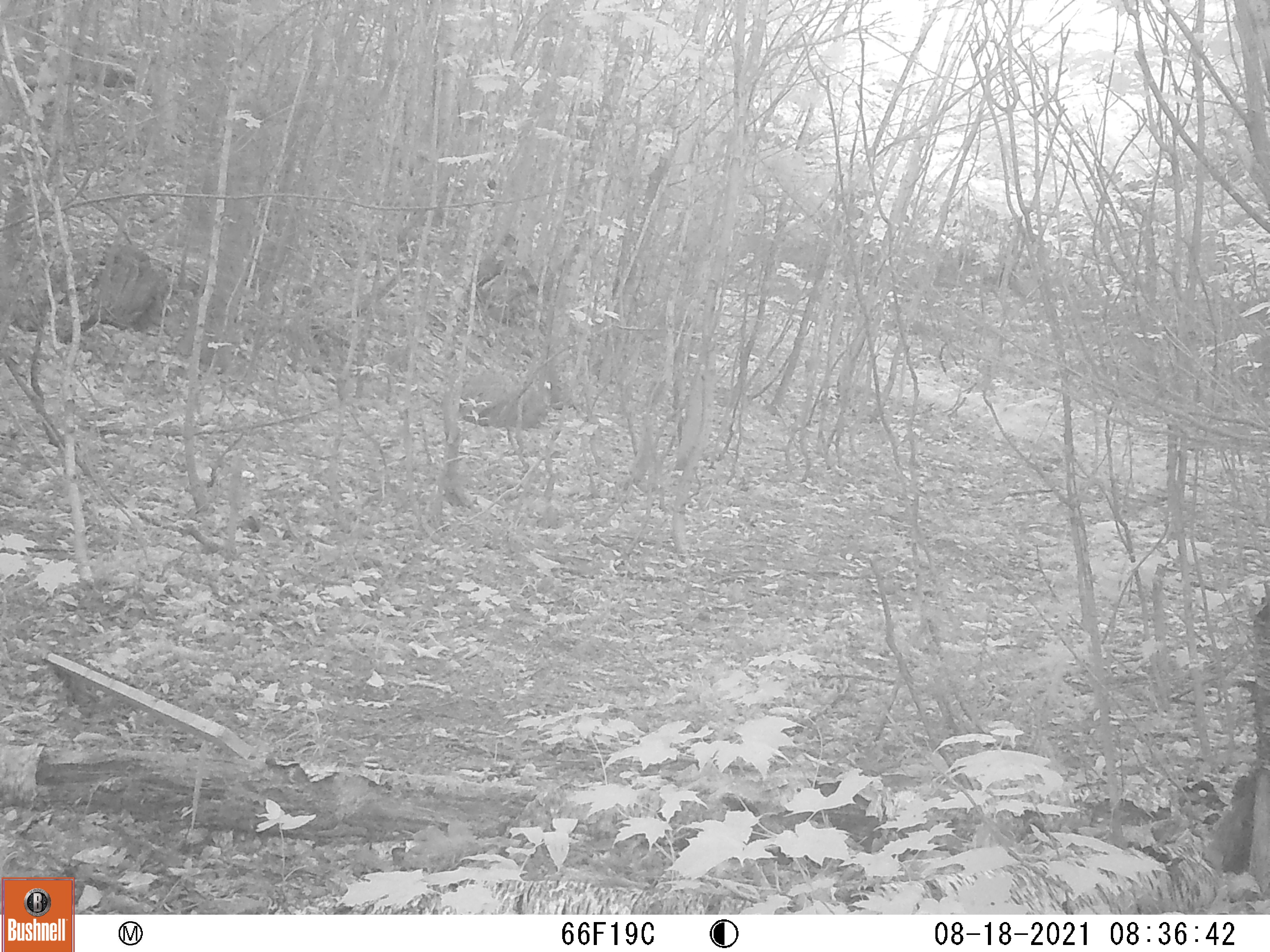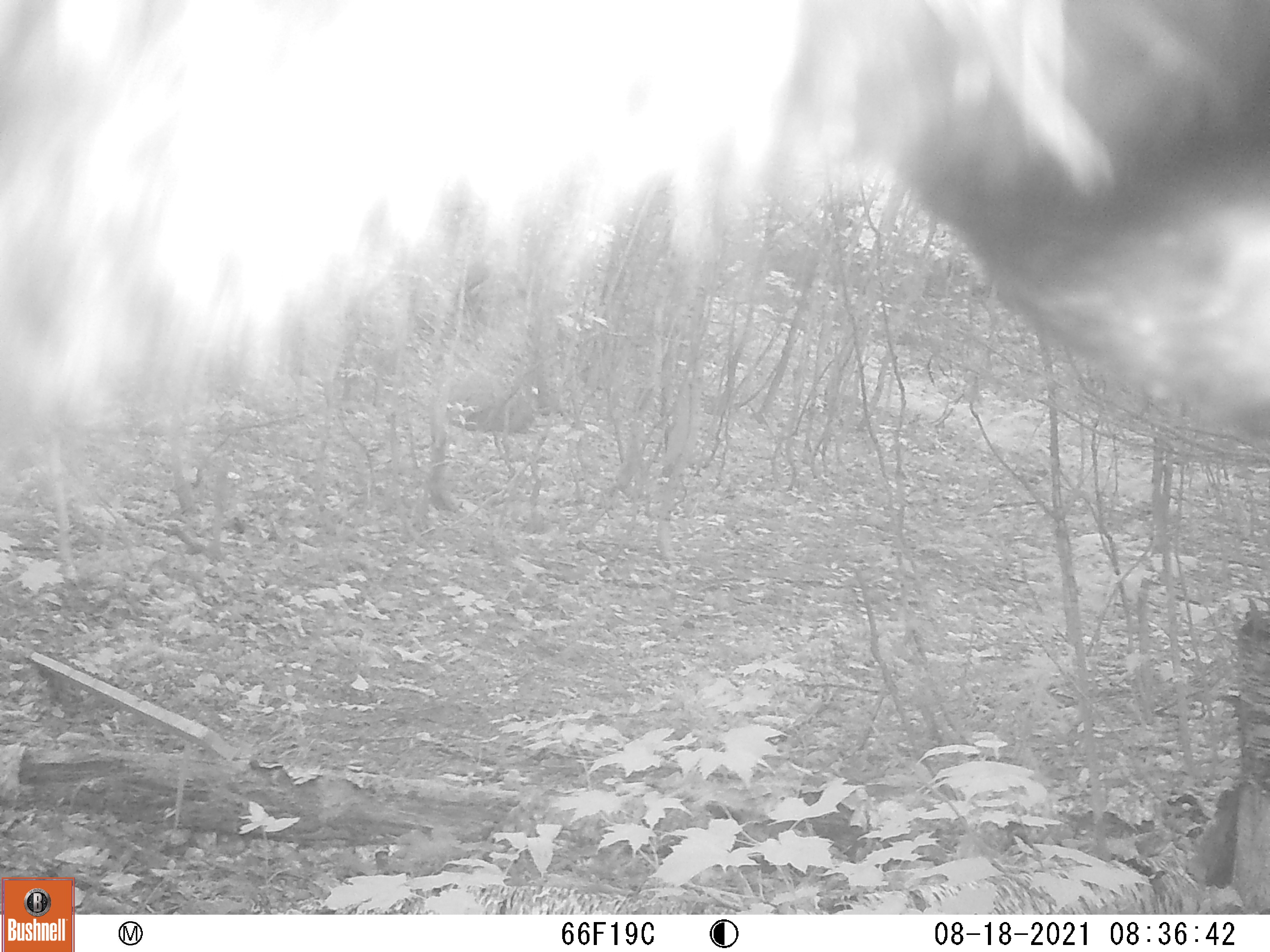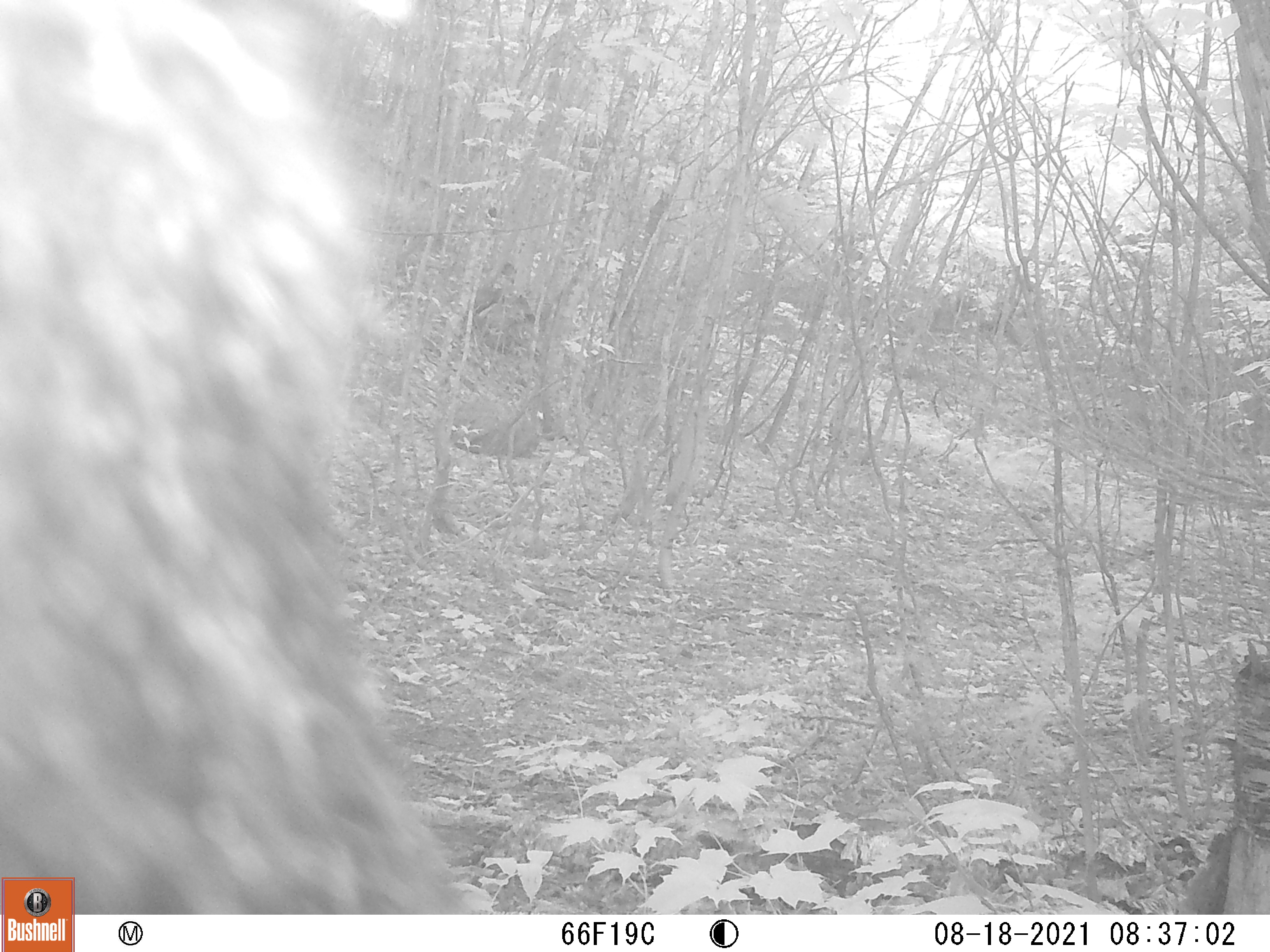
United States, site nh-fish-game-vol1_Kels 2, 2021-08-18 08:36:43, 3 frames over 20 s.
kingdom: Animalia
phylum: Chordata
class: Mammalia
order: Carnivora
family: Ursidae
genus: Ursus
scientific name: Ursus americanus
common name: black bear